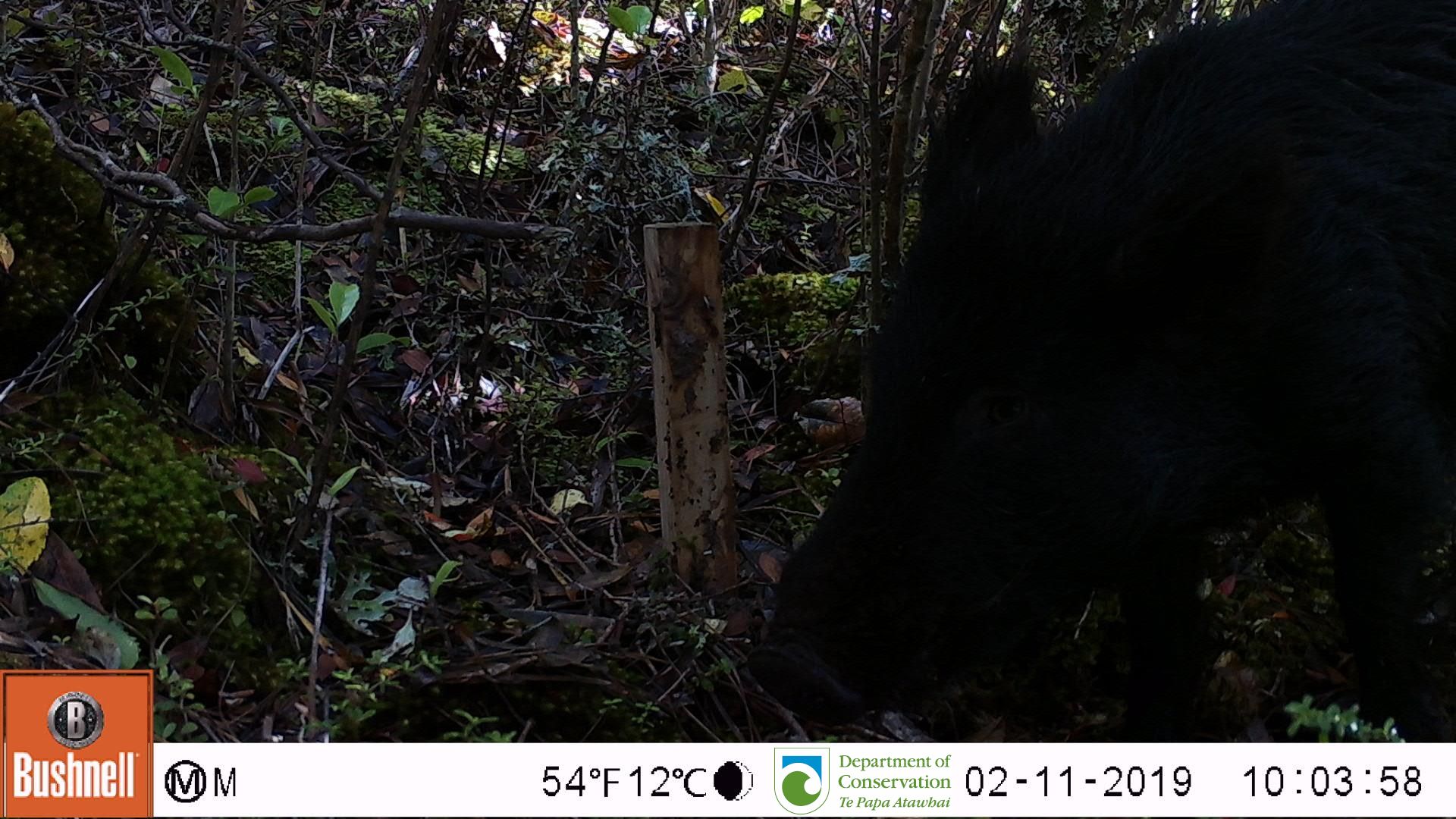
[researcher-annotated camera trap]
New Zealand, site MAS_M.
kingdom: Animalia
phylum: Chordata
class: Mammalia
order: Artiodactyla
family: Suidae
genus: Sus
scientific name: Sus scrofa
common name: pig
Pig (Sus scrofa).